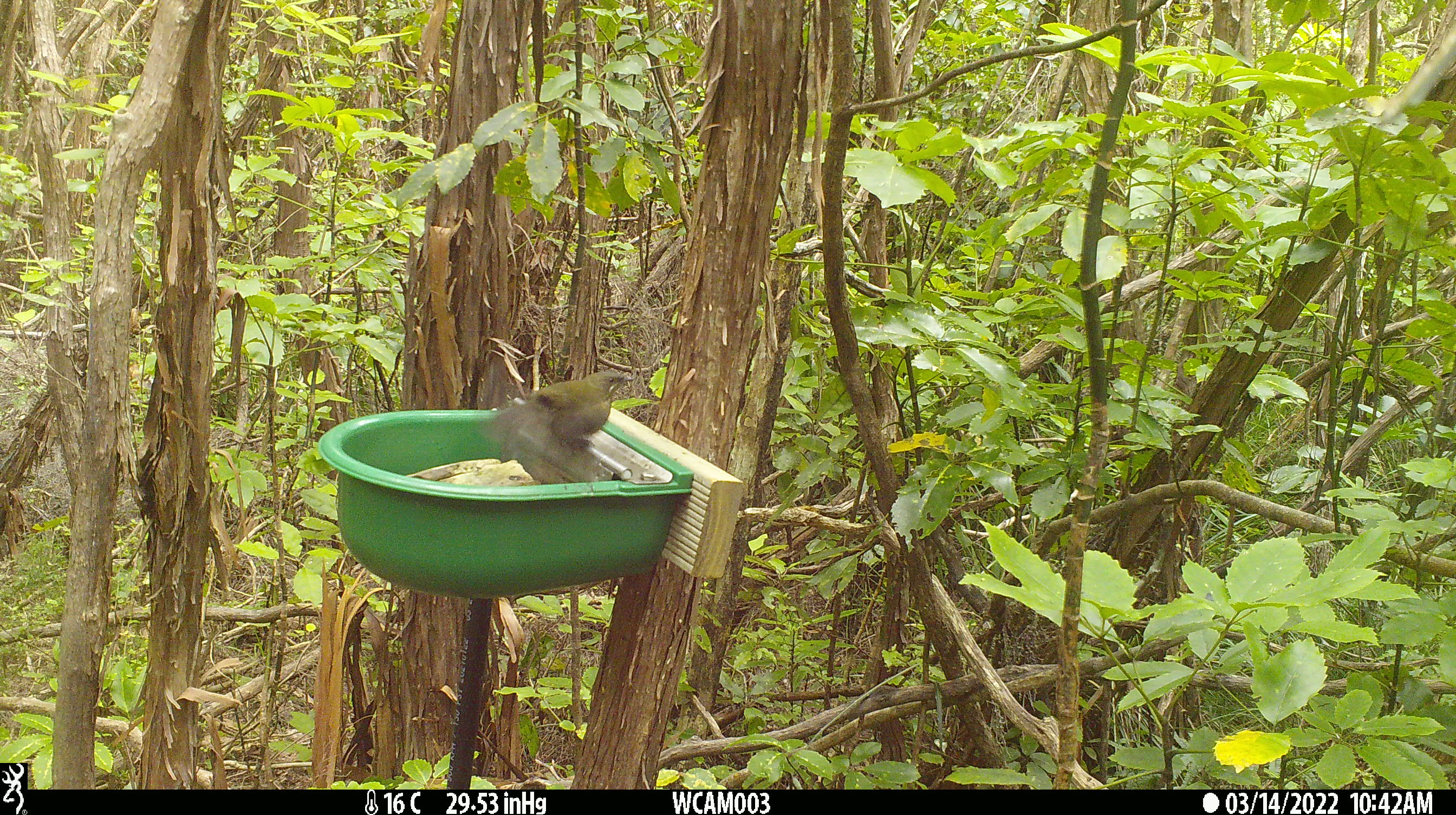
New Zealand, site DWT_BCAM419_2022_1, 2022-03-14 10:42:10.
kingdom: Animalia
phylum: Chordata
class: Aves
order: Passeriformes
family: Meliphagidae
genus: Anthornis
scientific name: Anthornis melanura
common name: new zealand bellbird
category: bellbird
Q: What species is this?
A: Bellbird (new zealand bellbird) (Anthornis melanura).